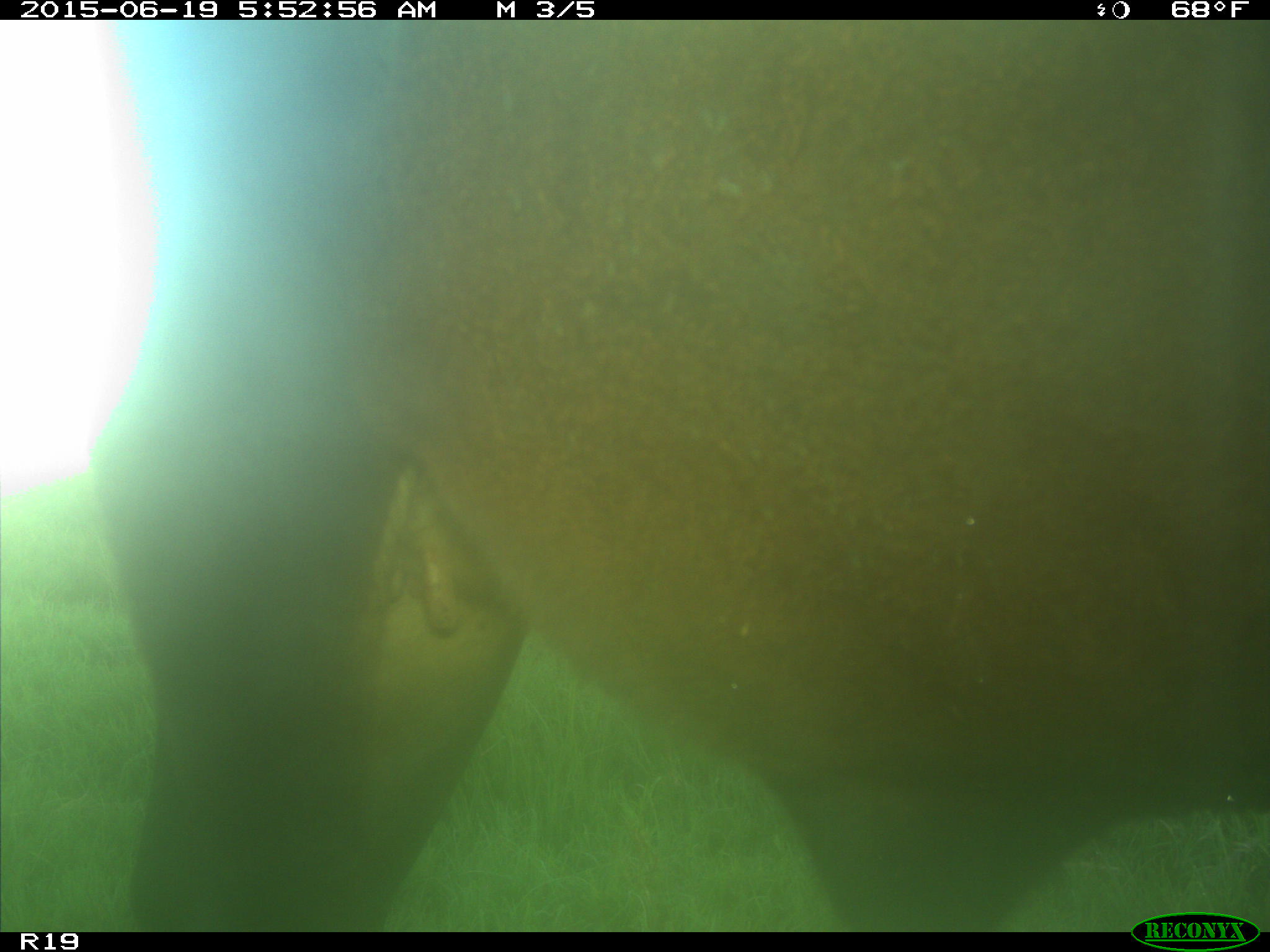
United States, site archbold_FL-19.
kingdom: Animalia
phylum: Chordata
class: Mammalia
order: Artiodactyla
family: Bovidae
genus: Bos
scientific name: Bos taurus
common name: domestic cow